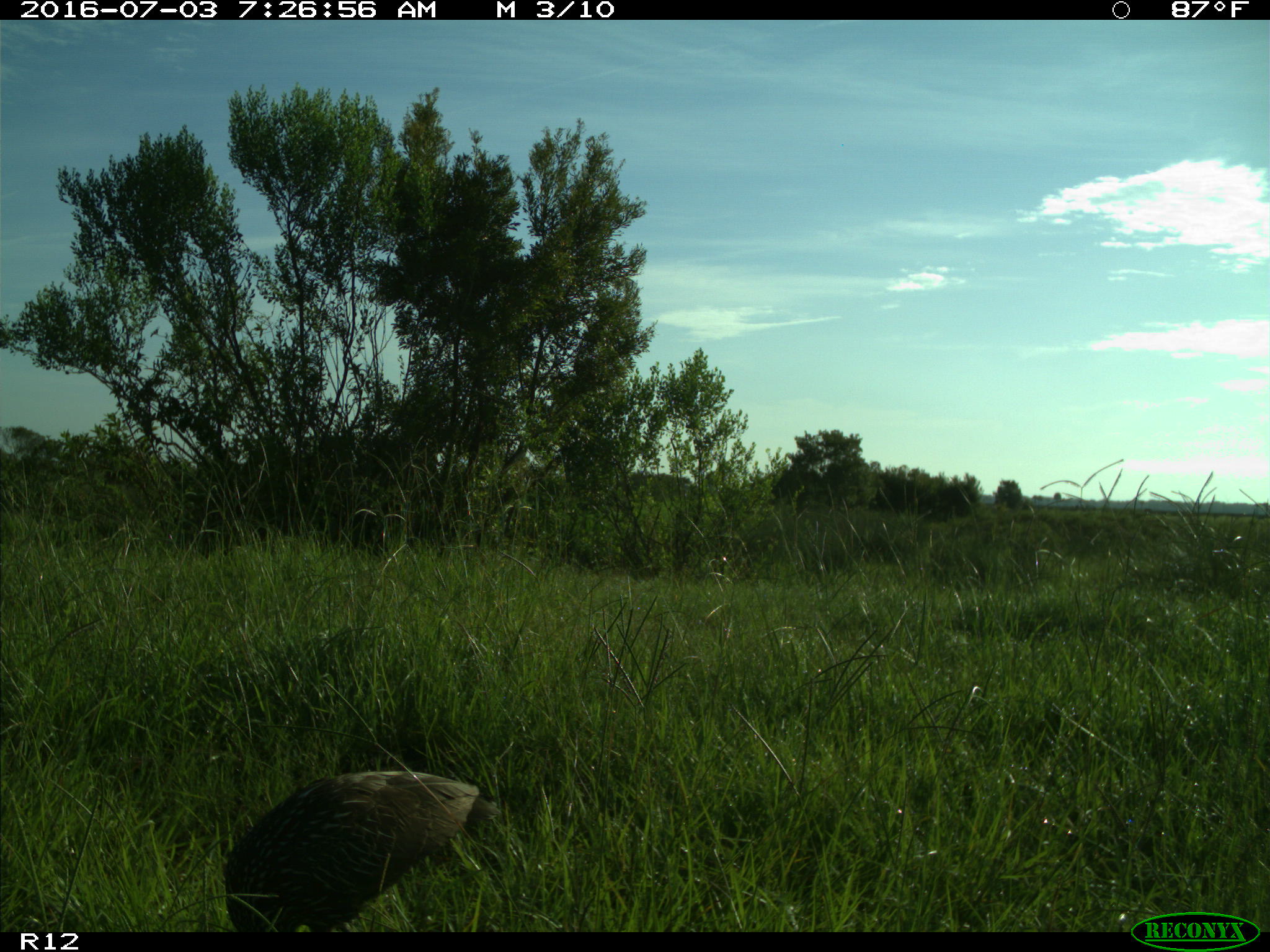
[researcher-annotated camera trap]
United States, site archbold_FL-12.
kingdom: Animalia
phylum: Chordata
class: Aves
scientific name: Aves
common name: birds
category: unidentified bird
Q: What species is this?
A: Unidentified bird (birds) (Aves).